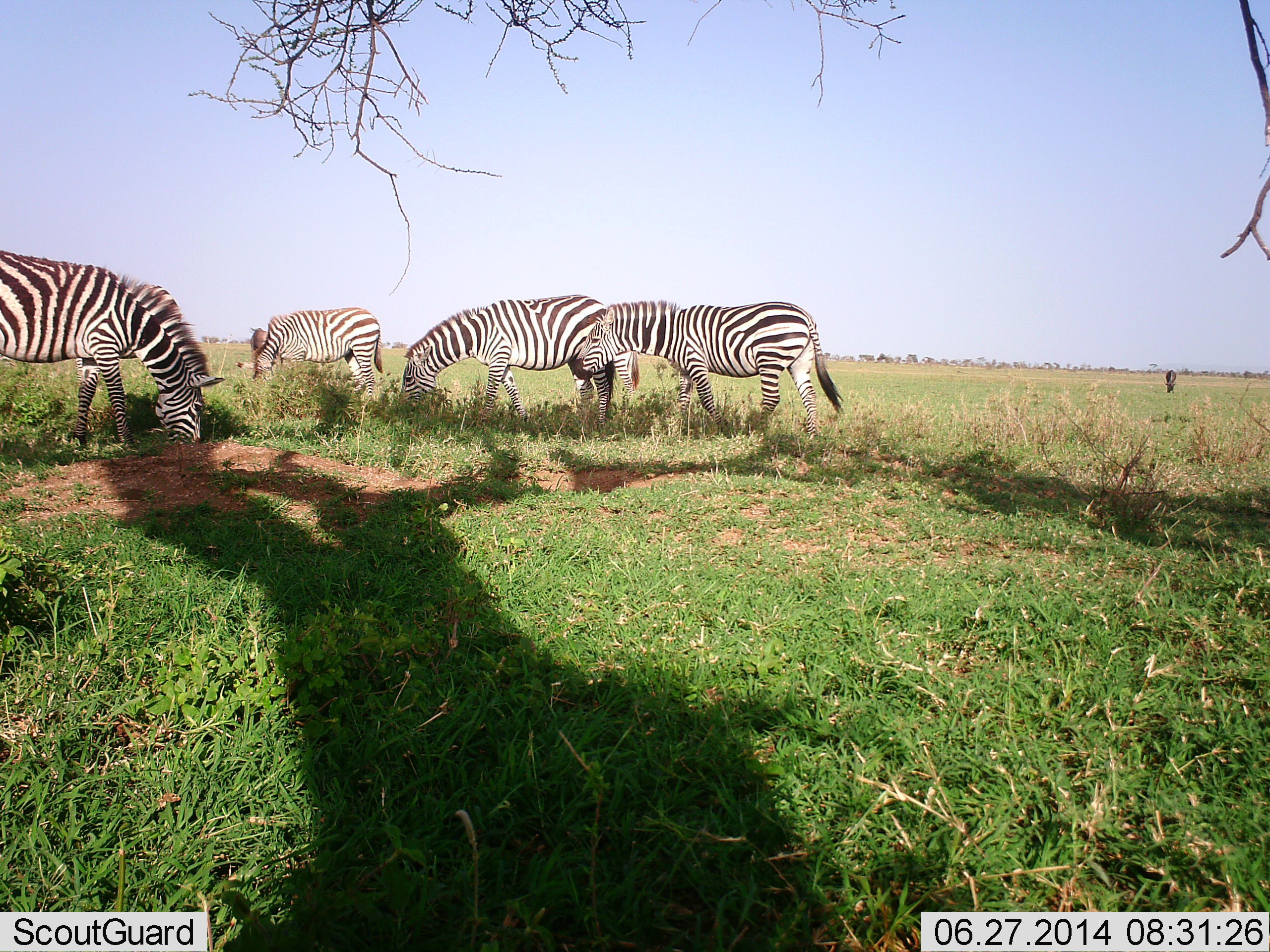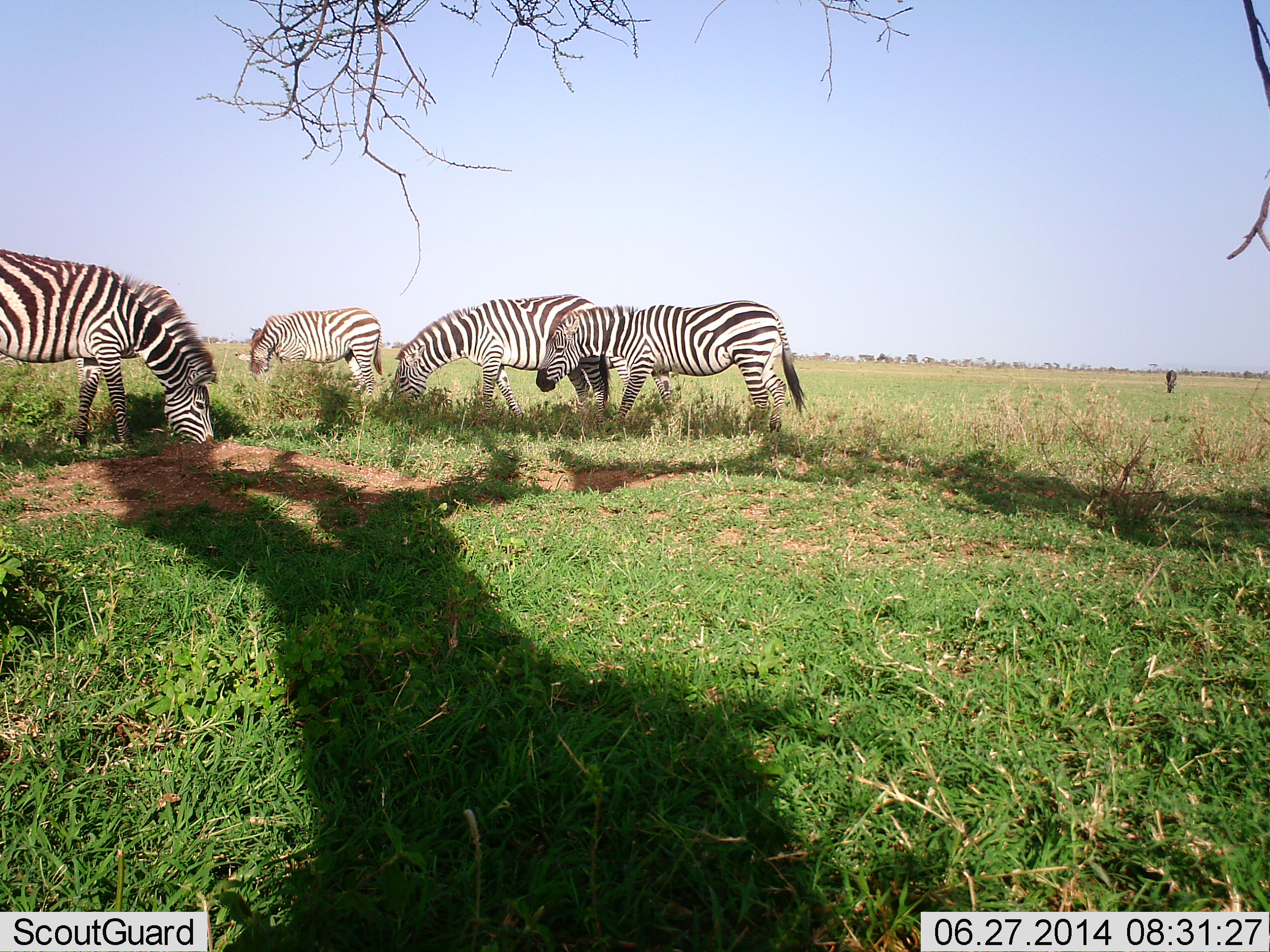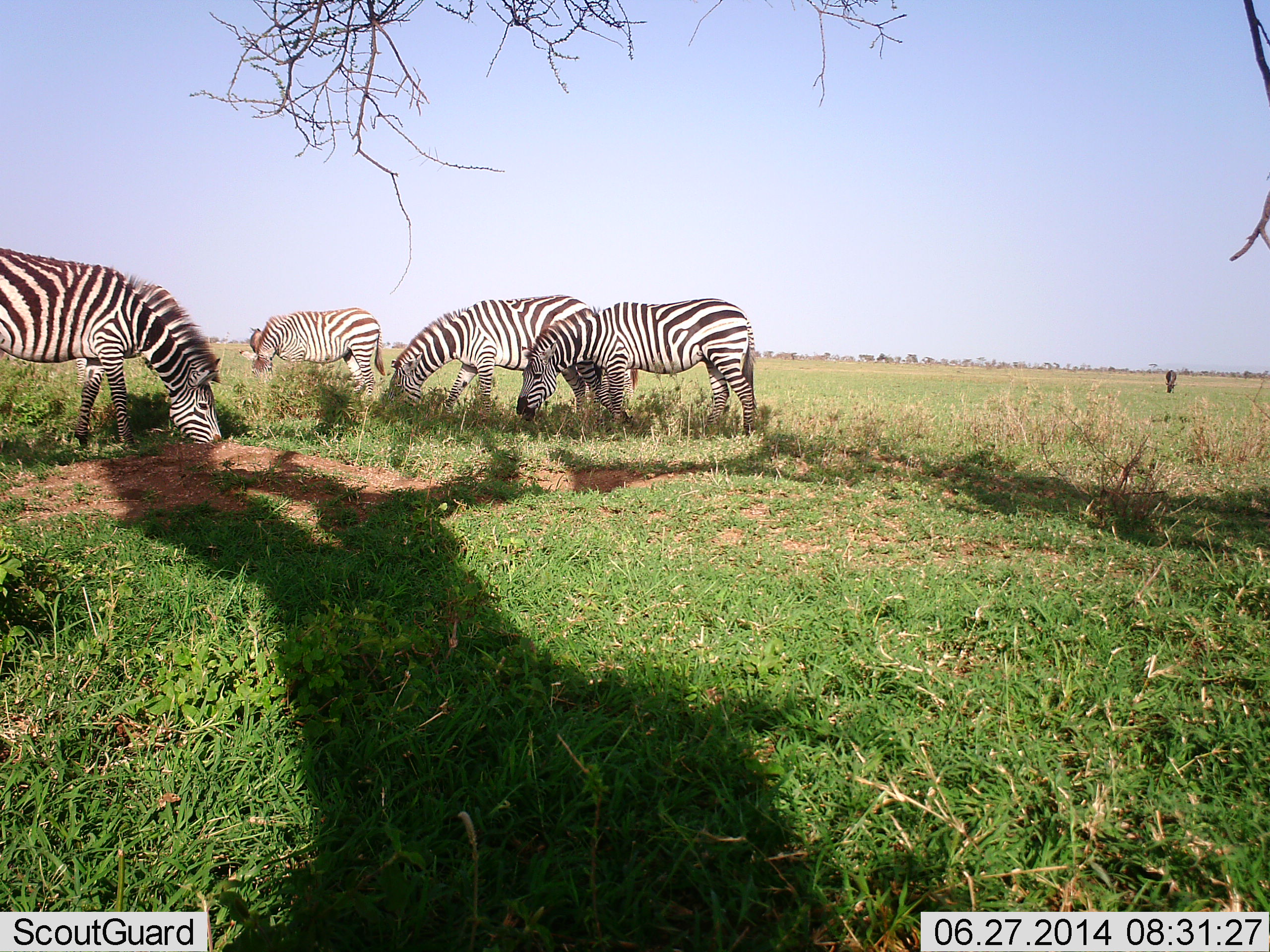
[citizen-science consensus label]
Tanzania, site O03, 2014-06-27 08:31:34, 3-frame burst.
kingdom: Animalia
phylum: Chordata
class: Mammalia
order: Perissodactyla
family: Equidae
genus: Equus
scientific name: Equus quagga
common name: plains zebra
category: zebra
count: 4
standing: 14%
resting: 0%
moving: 14%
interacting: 0%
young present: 0%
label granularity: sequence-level